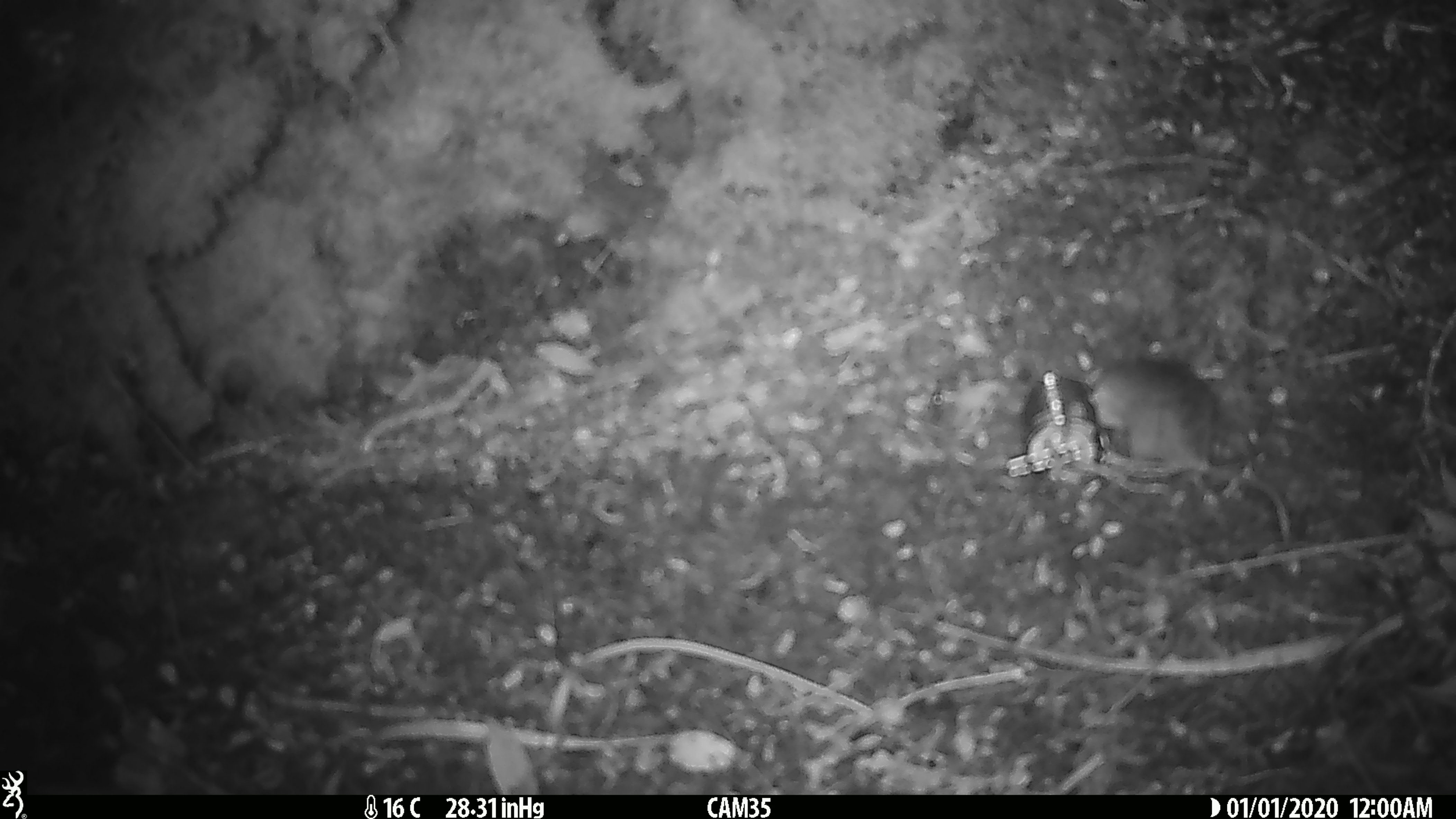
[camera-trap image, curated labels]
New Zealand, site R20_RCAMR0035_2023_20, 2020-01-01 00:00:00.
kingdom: Animalia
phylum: Chordata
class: Mammalia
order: Rodentia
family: Muridae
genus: Mus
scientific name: Mus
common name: mouse